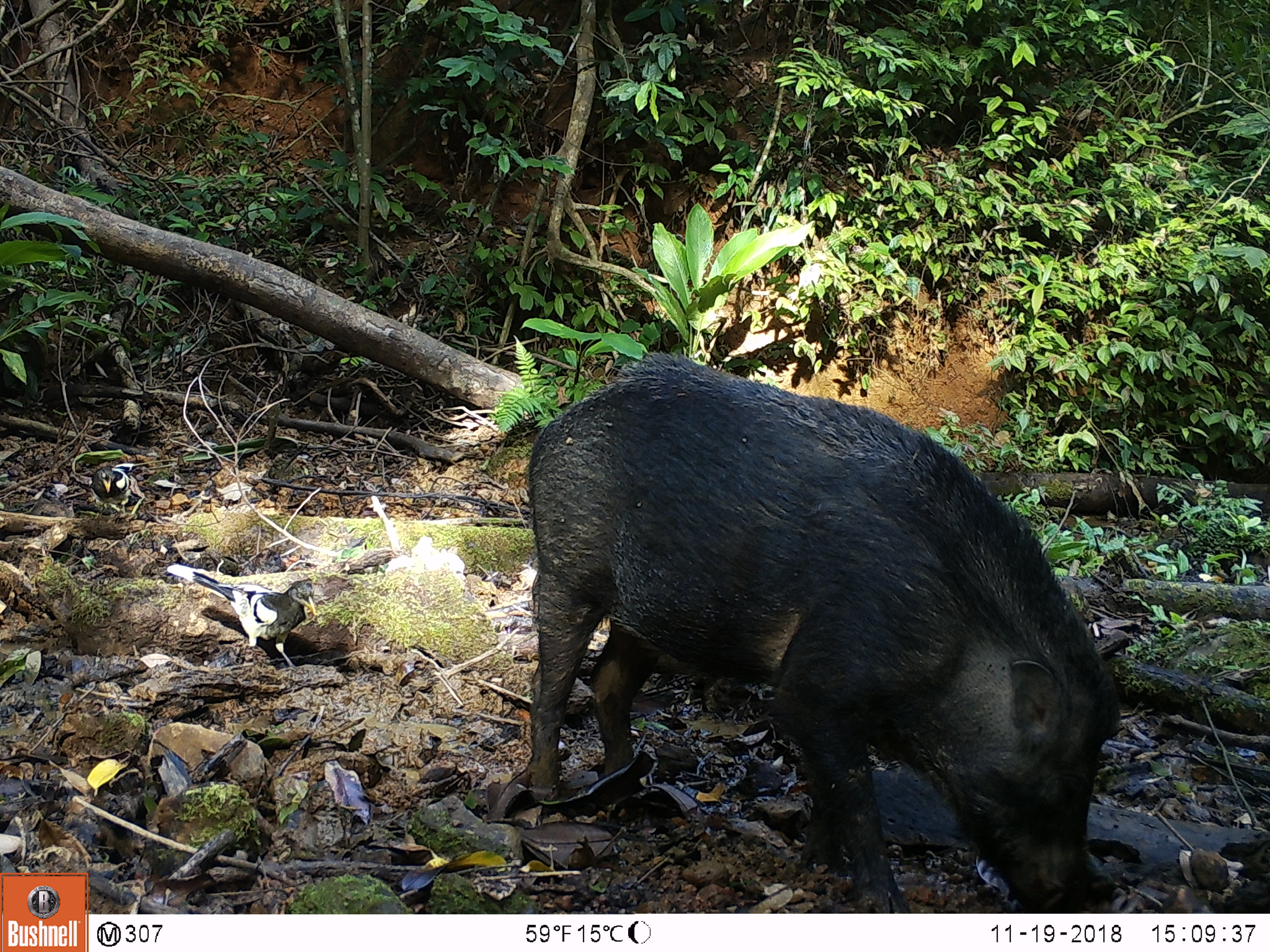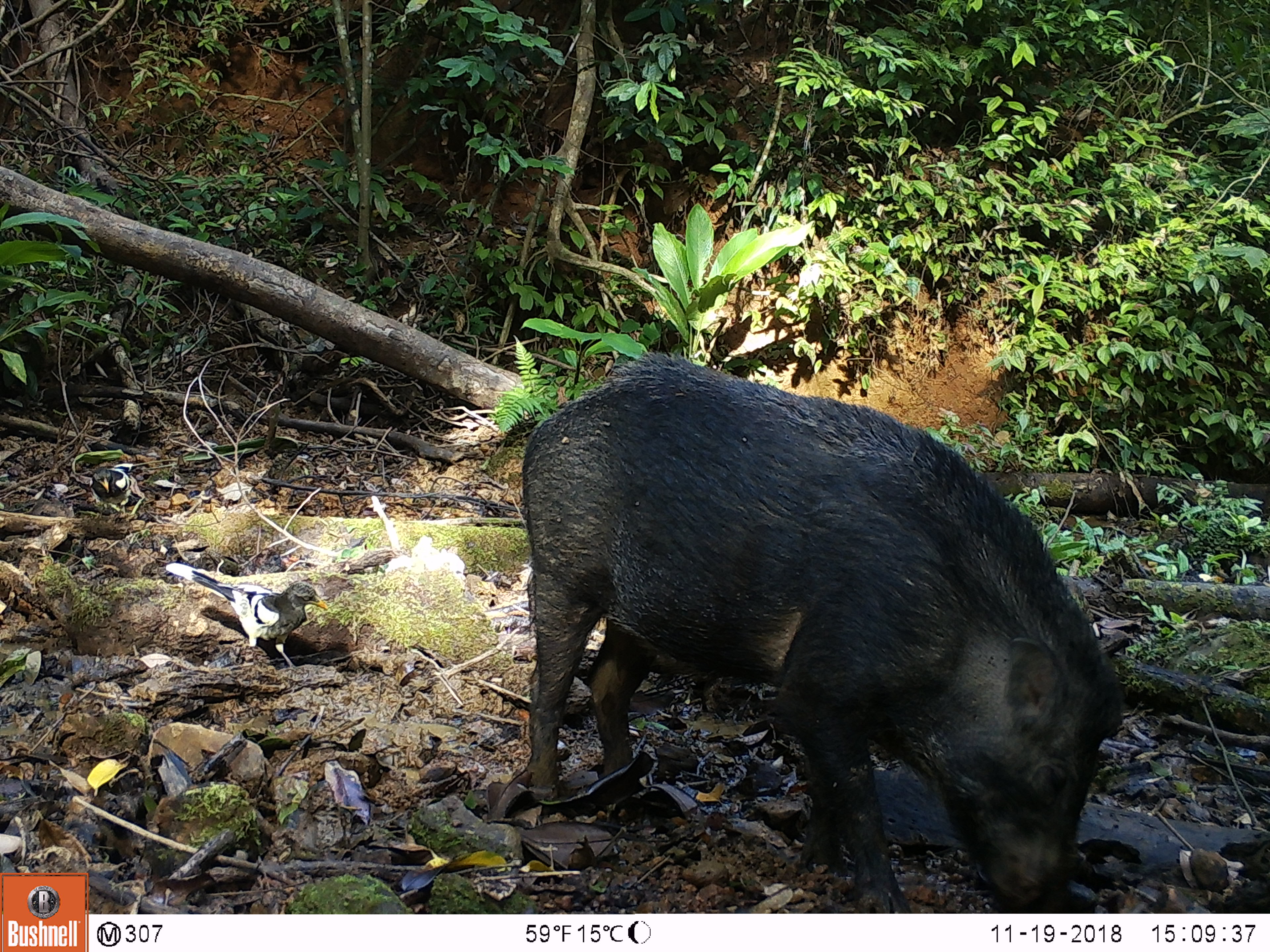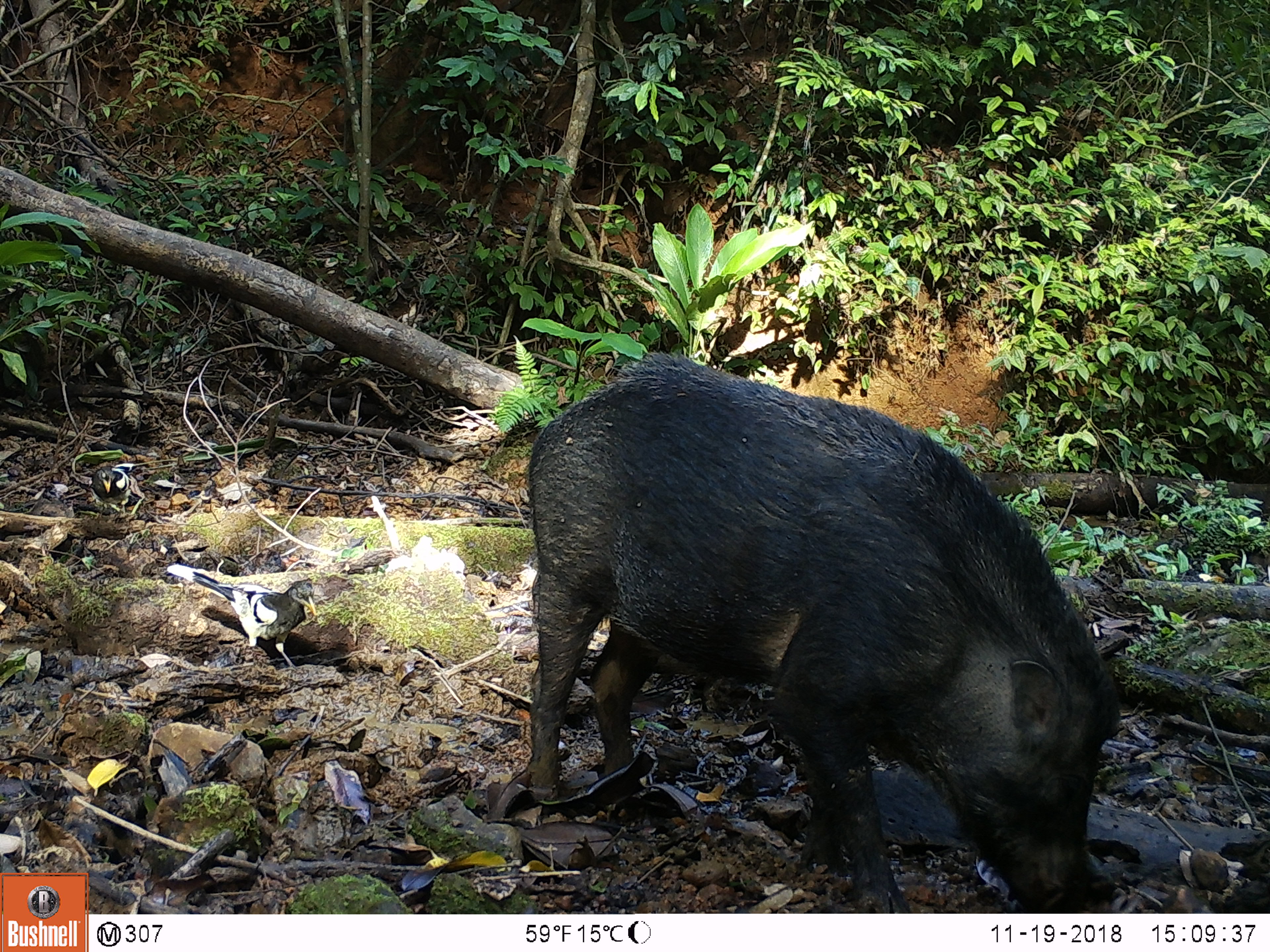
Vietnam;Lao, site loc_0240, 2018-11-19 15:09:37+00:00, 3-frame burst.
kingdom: Animalia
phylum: Chordata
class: Aves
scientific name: Aves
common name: bird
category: unidentified bird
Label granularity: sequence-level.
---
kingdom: Animalia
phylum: Chordata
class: Mammalia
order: Artiodactyla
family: Suidae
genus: Sus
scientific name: Sus scrofa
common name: eurasian wild pig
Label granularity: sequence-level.